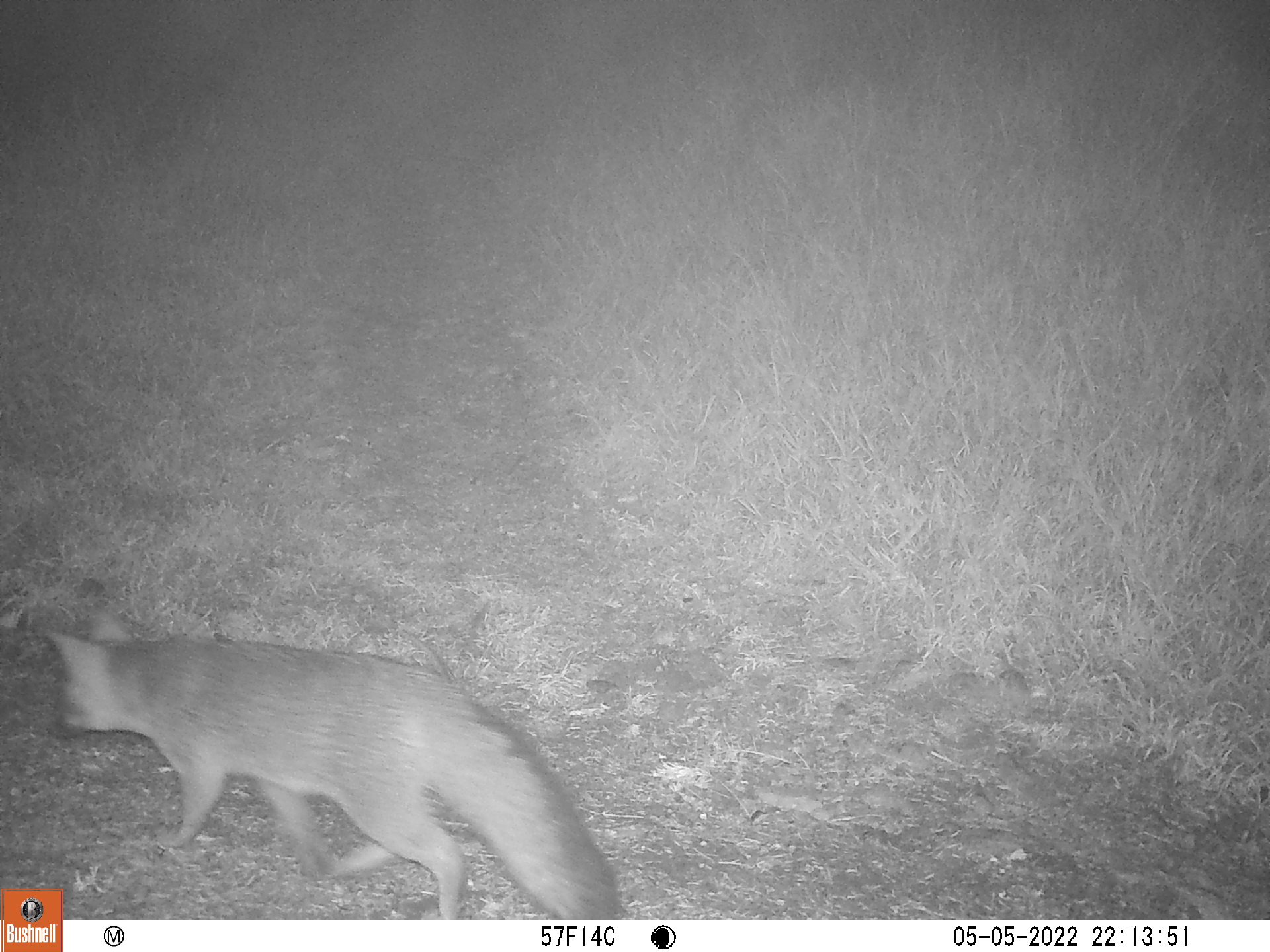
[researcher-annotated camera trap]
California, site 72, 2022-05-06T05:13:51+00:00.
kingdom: Animalia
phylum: Chordata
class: Mammalia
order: Carnivora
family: Canidae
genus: Urocyon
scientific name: Urocyon cinereoargenteus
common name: gray fox